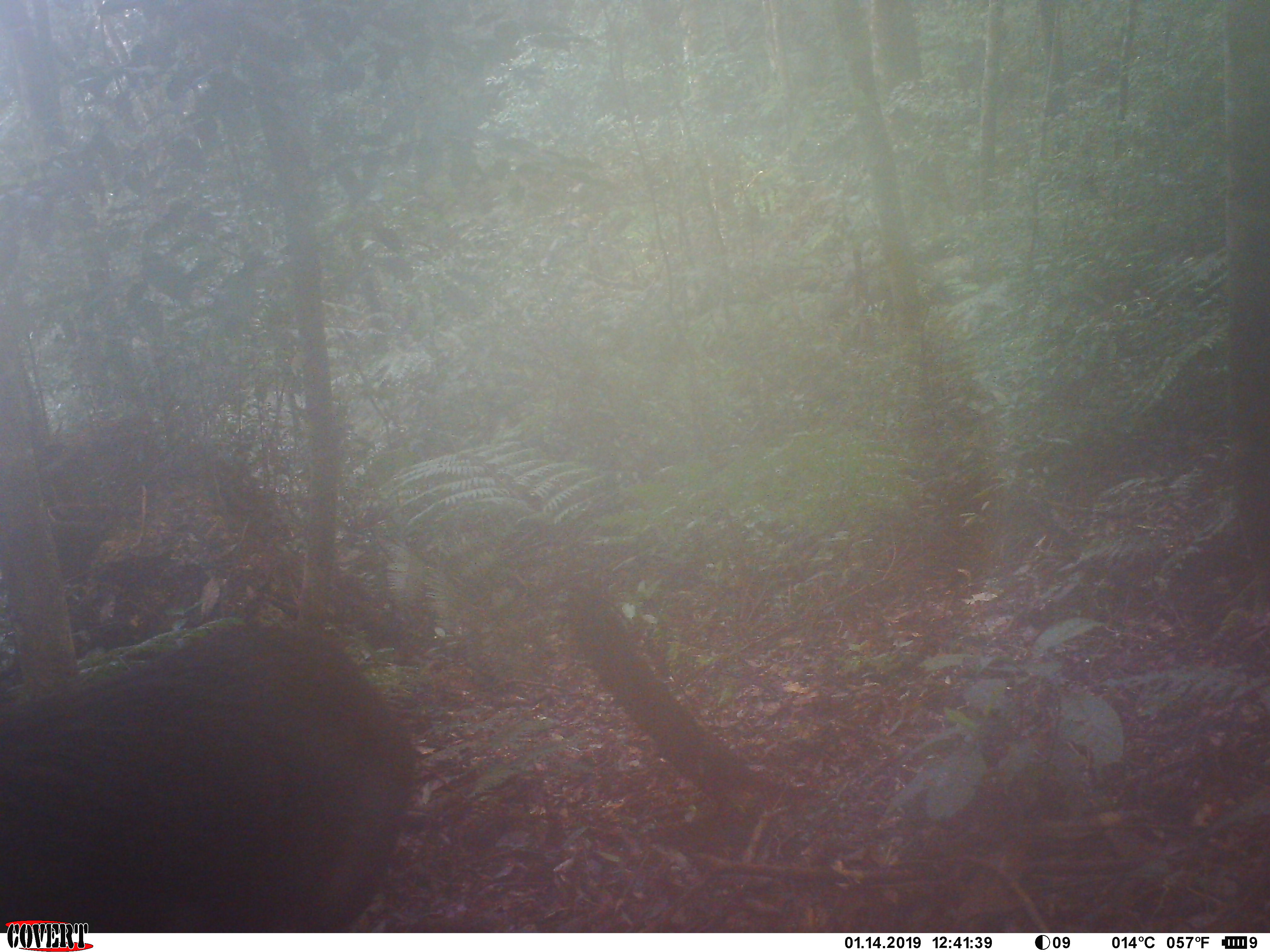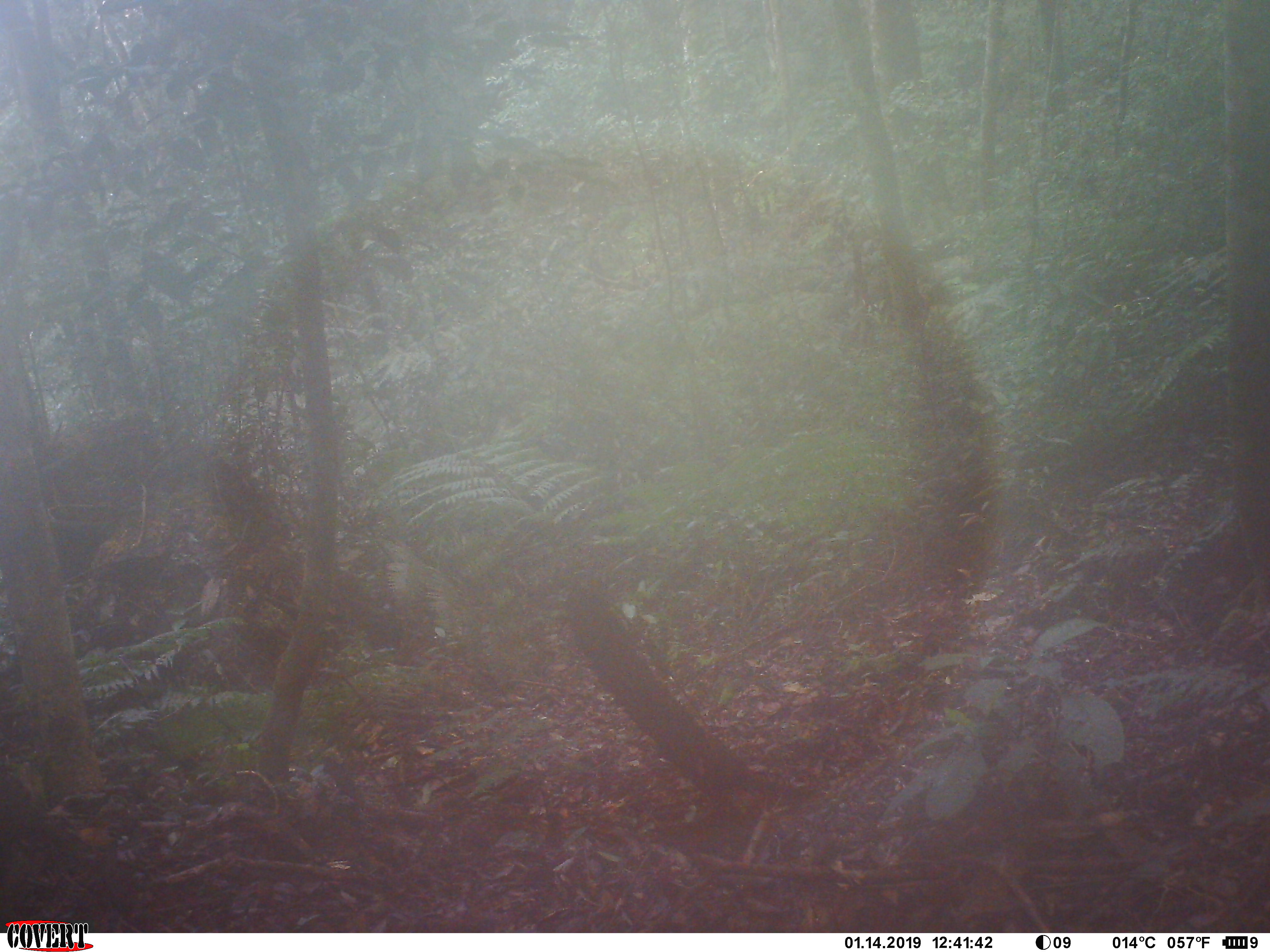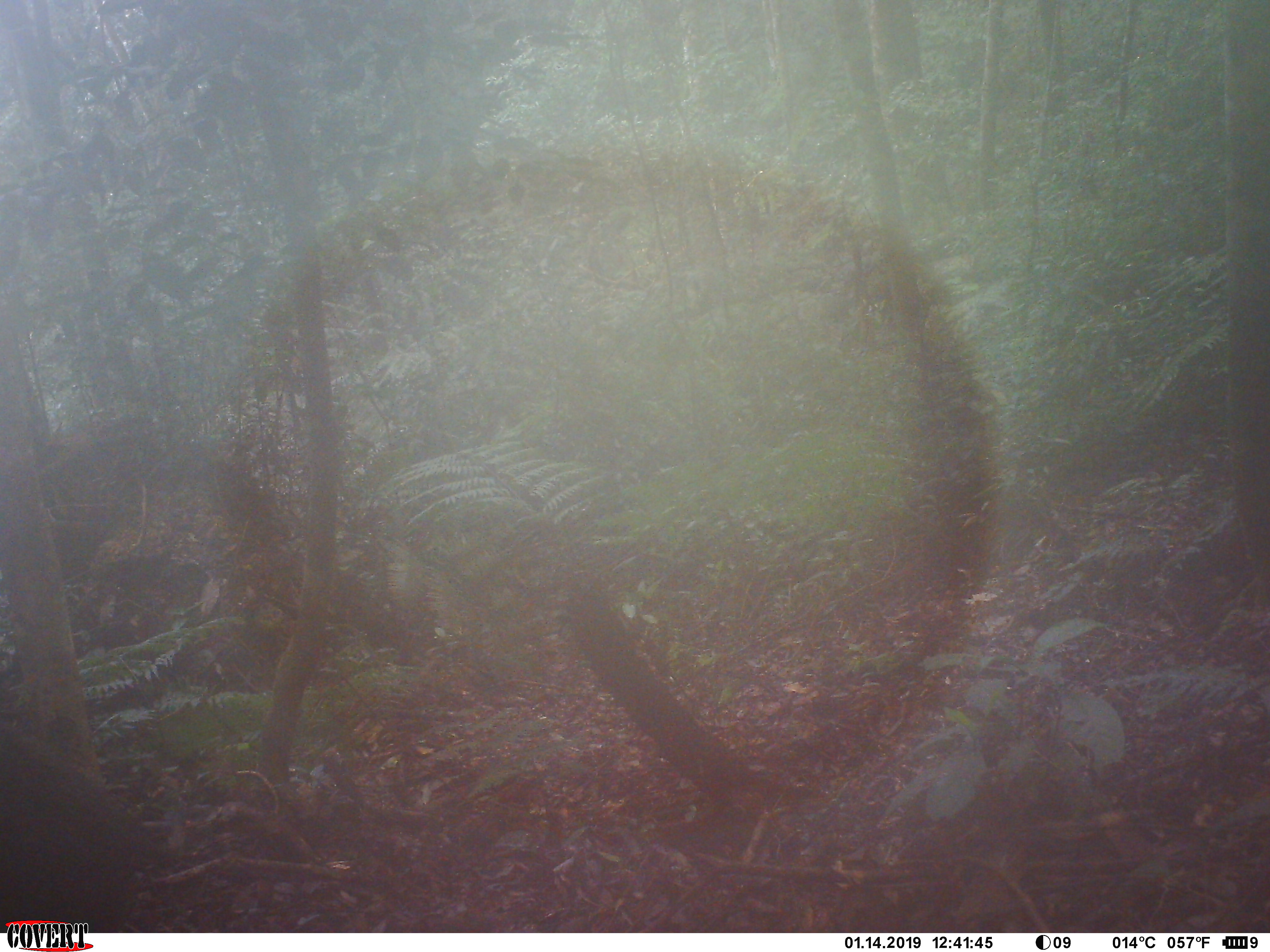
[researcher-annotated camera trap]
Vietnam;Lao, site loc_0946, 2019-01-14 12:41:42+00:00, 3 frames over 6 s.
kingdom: Animalia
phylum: Chordata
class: Mammalia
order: Artiodactyla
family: Suidae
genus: Sus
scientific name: Sus scrofa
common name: eurasian wild pig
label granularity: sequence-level